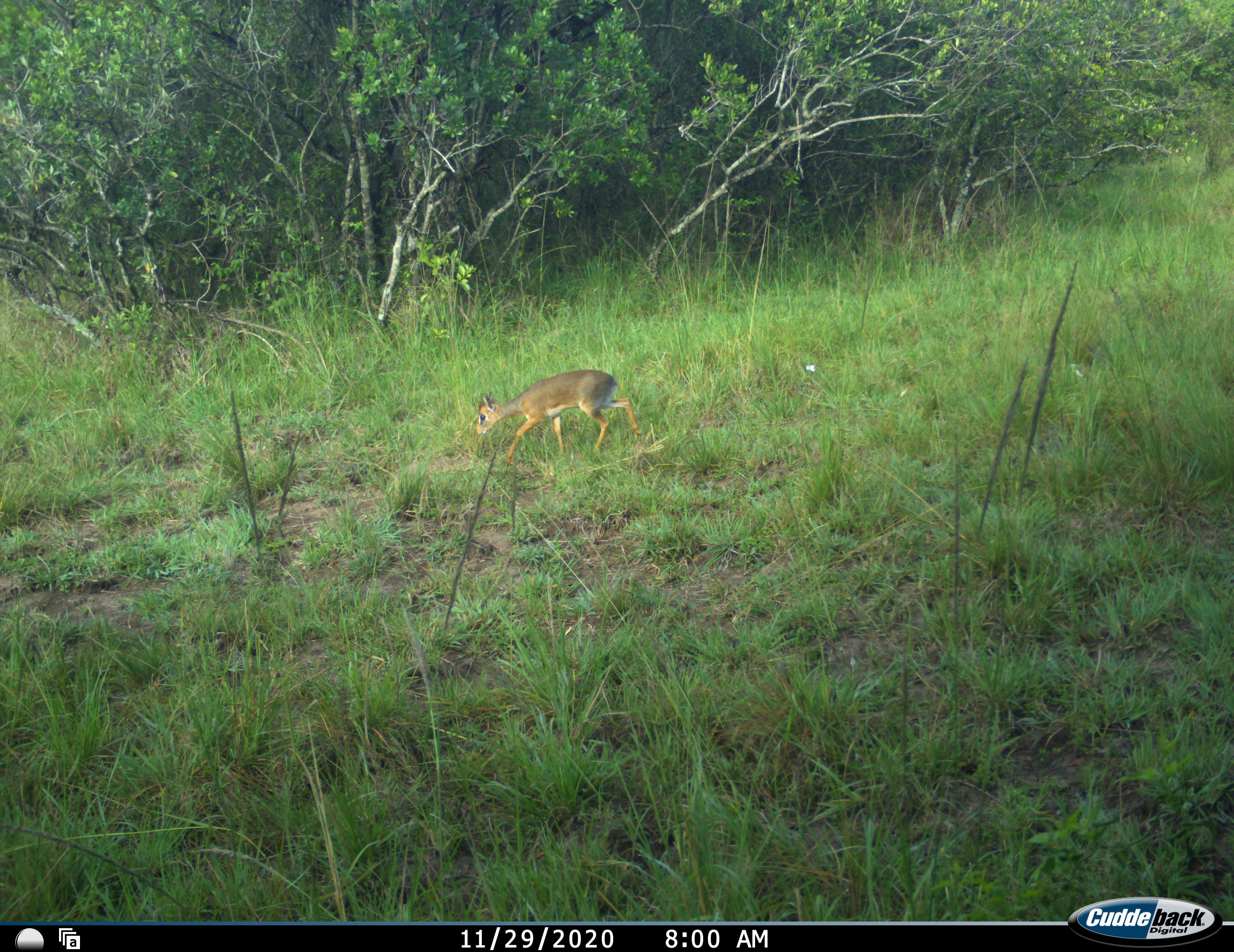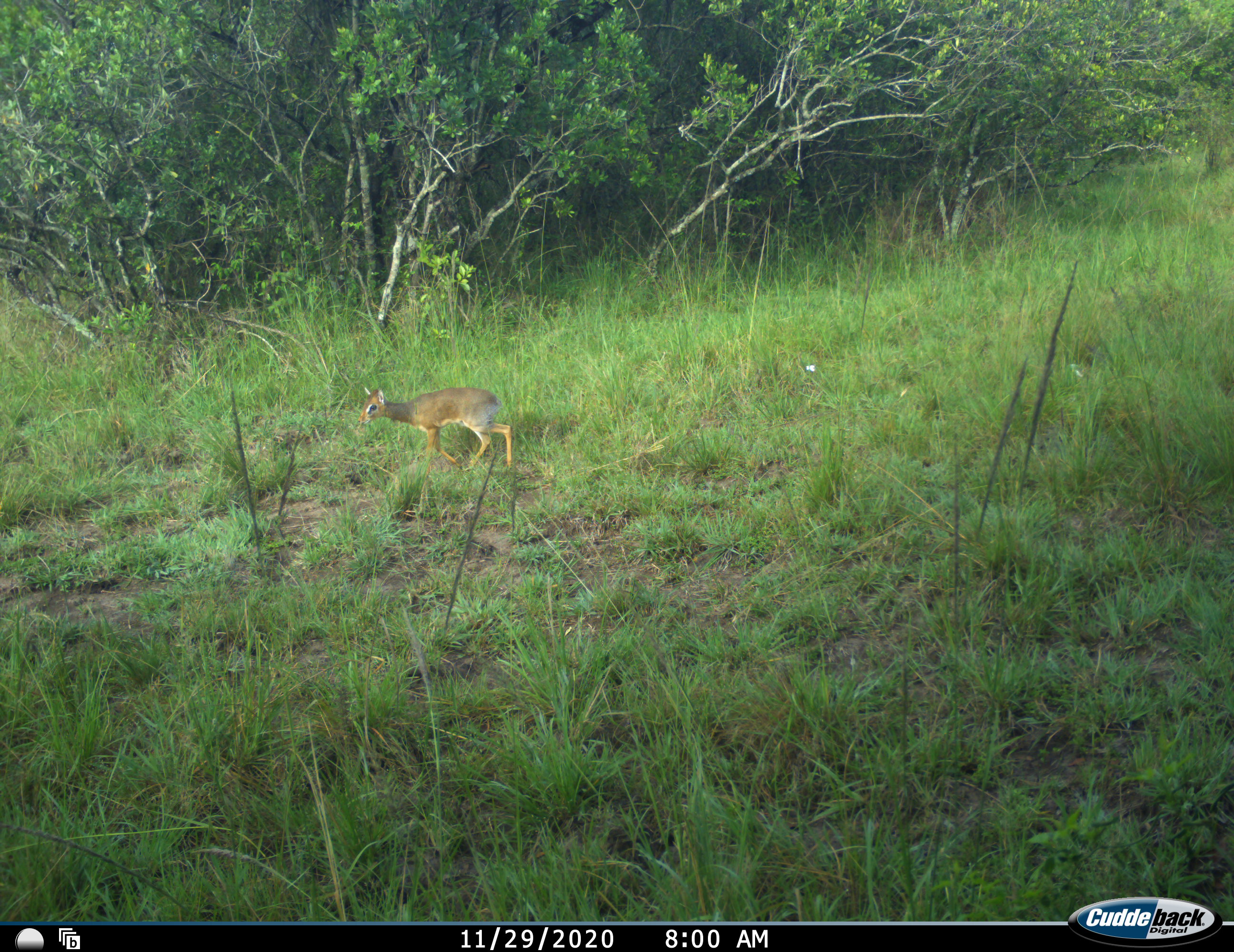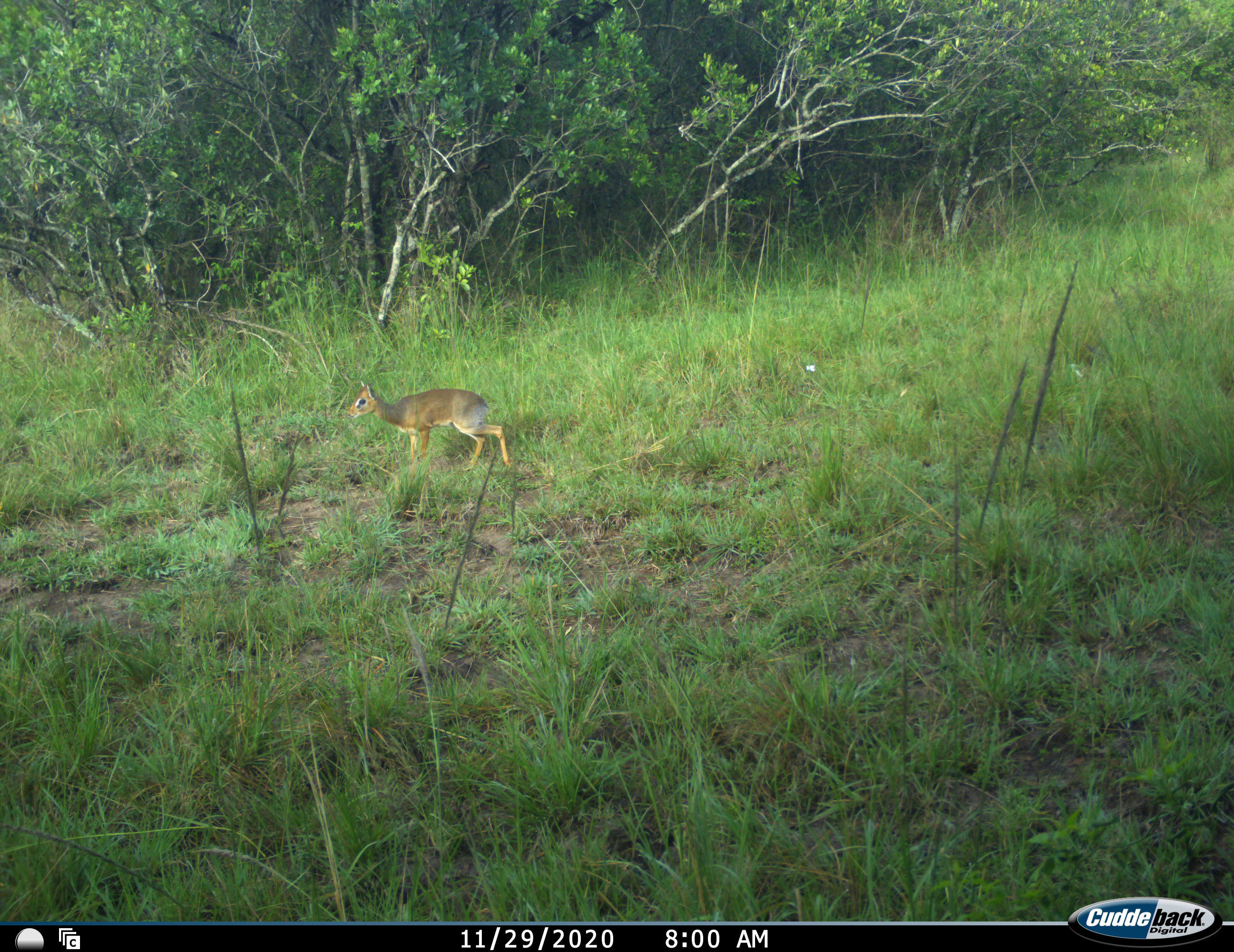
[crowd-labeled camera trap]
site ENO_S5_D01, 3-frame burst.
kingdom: Animalia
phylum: Chordata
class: Mammalia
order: Artiodactyla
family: Bovidae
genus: Madoqua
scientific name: Madoqua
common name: dik-dik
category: dikdik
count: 1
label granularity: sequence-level